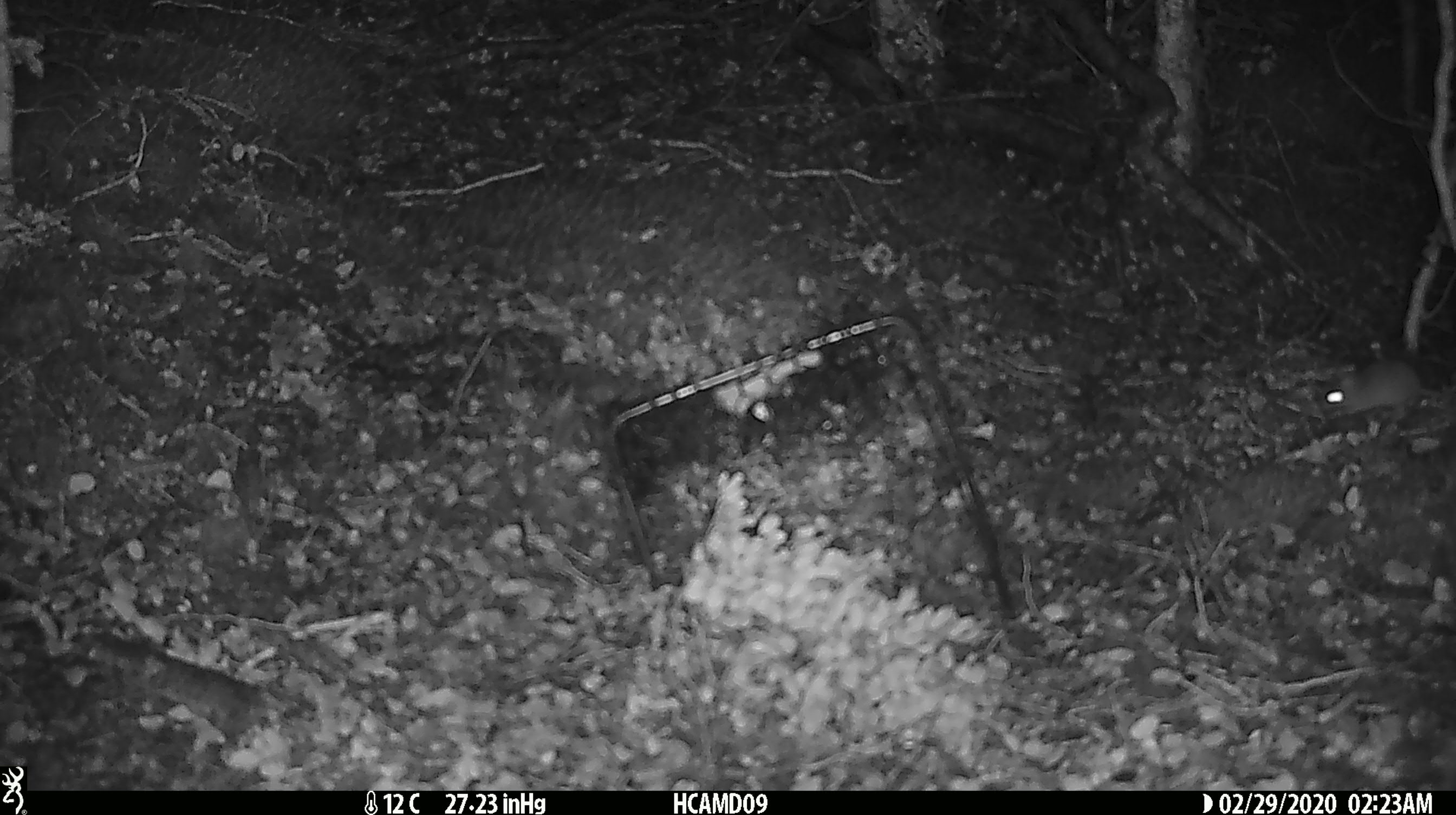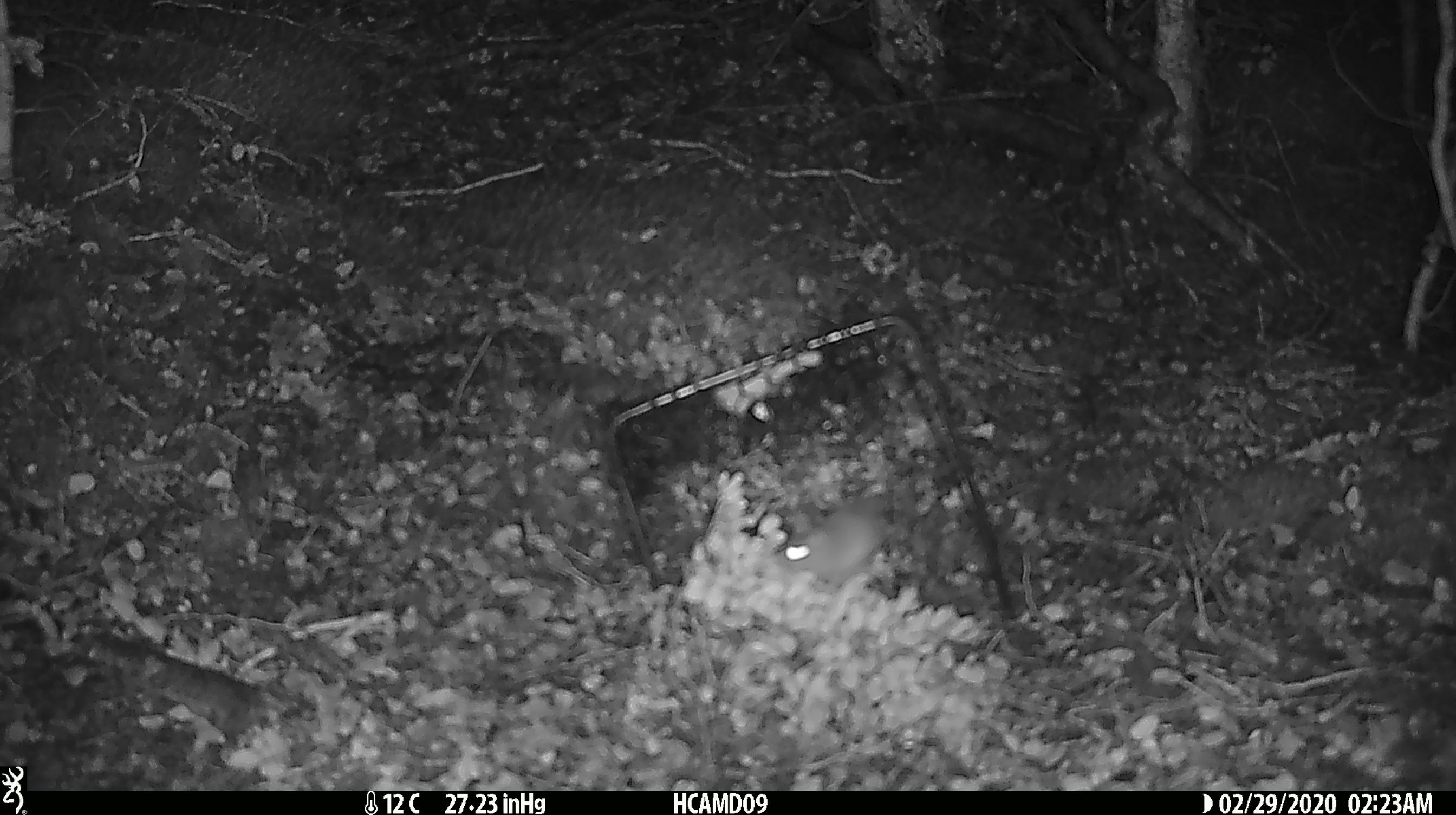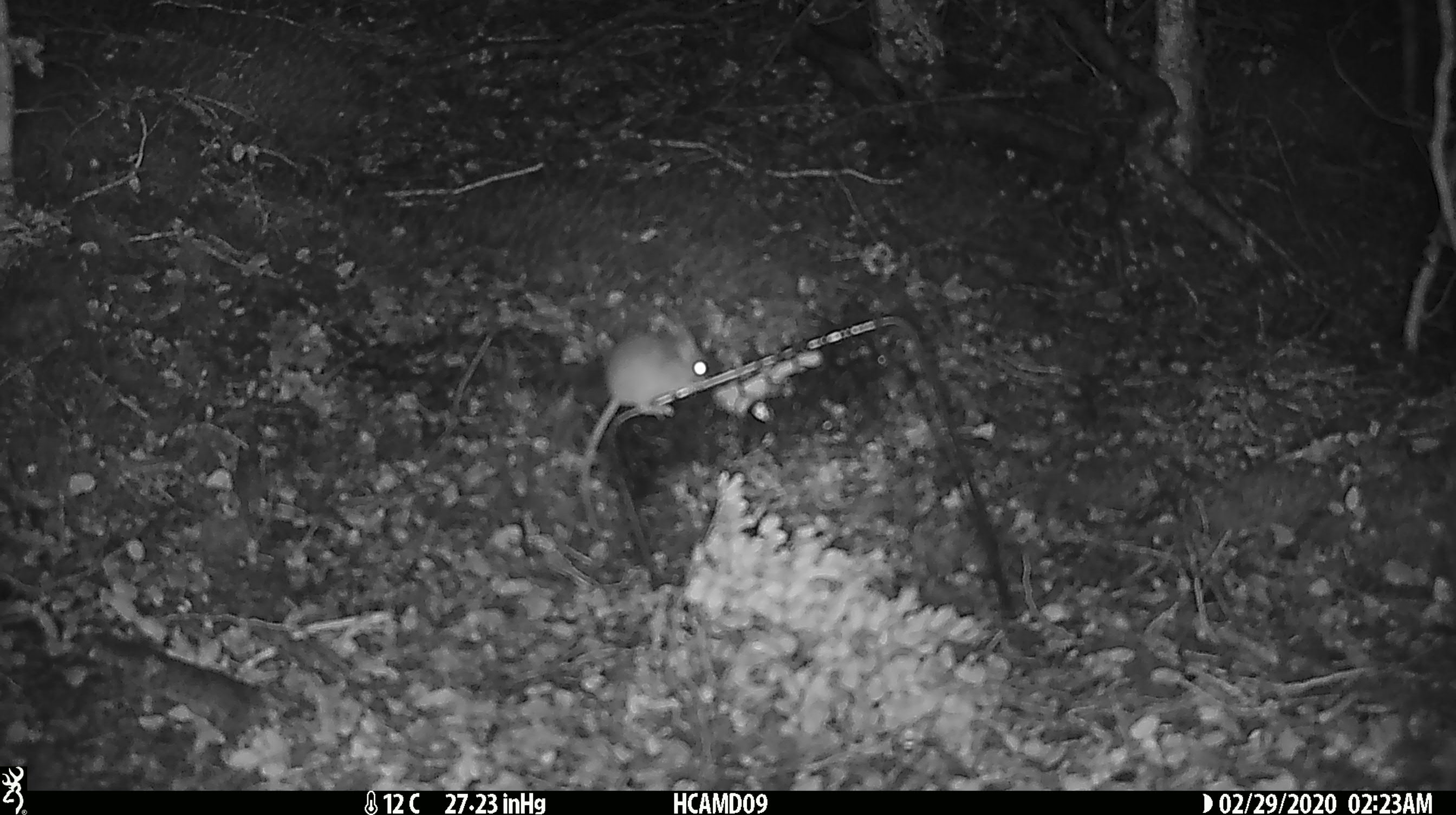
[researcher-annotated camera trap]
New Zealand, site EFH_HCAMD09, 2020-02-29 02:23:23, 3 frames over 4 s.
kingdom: Animalia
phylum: Chordata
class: Mammalia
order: Rodentia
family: Muridae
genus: Mus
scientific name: Mus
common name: mouse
Mouse (Mus).